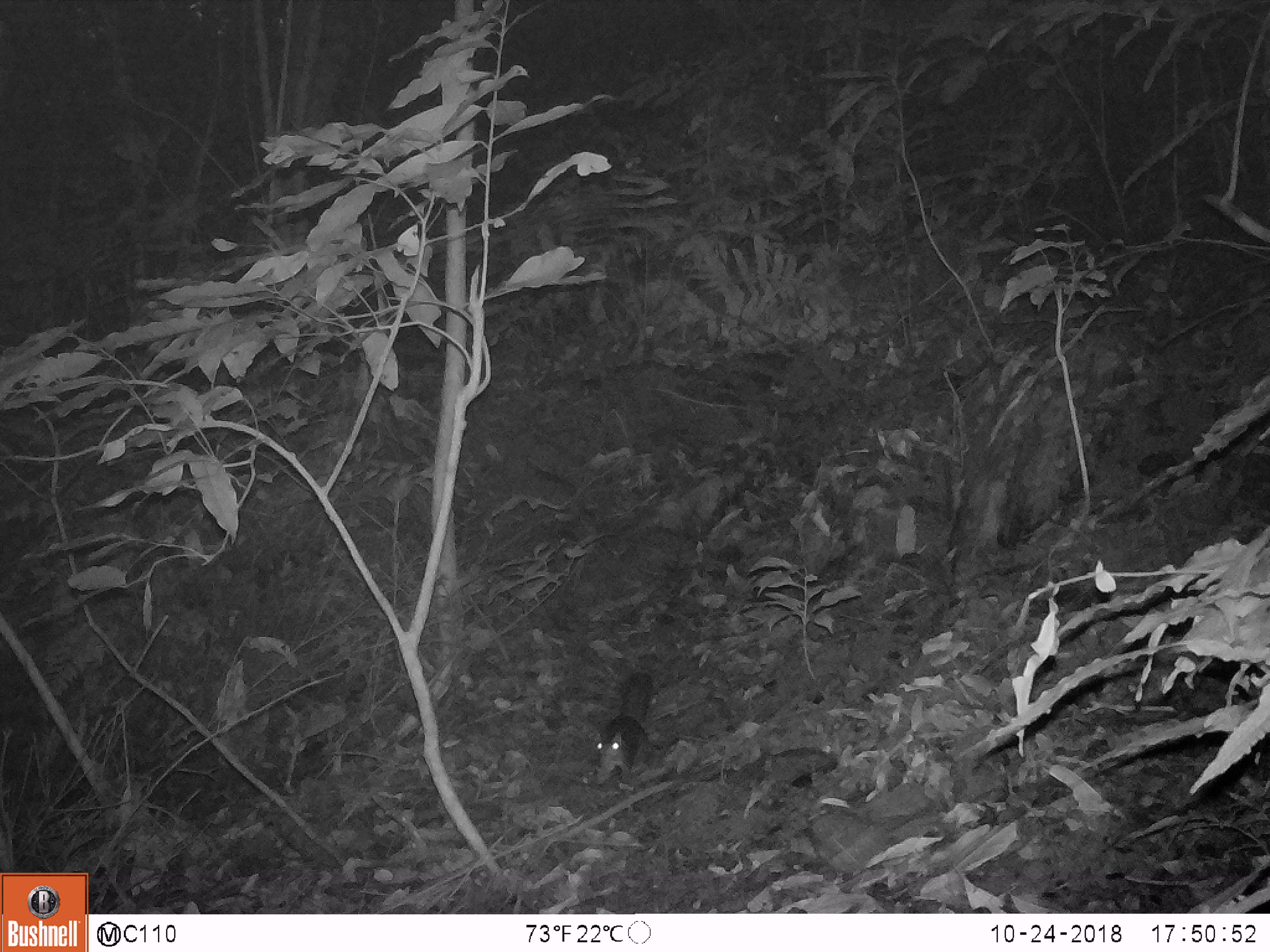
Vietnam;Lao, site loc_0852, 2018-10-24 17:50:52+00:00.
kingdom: Animalia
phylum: Chordata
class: Mammalia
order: Rodentia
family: Sciuridae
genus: Dremomys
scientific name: Dremomys rufigenis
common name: red-cheeked squirrel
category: red cheeked squirrel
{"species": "red cheeked squirrel (red-cheeked squirrel) (Dremomys rufigenis)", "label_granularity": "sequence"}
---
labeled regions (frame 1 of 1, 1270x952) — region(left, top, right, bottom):
red cheeked squirrel: region(592, 672, 649, 778)